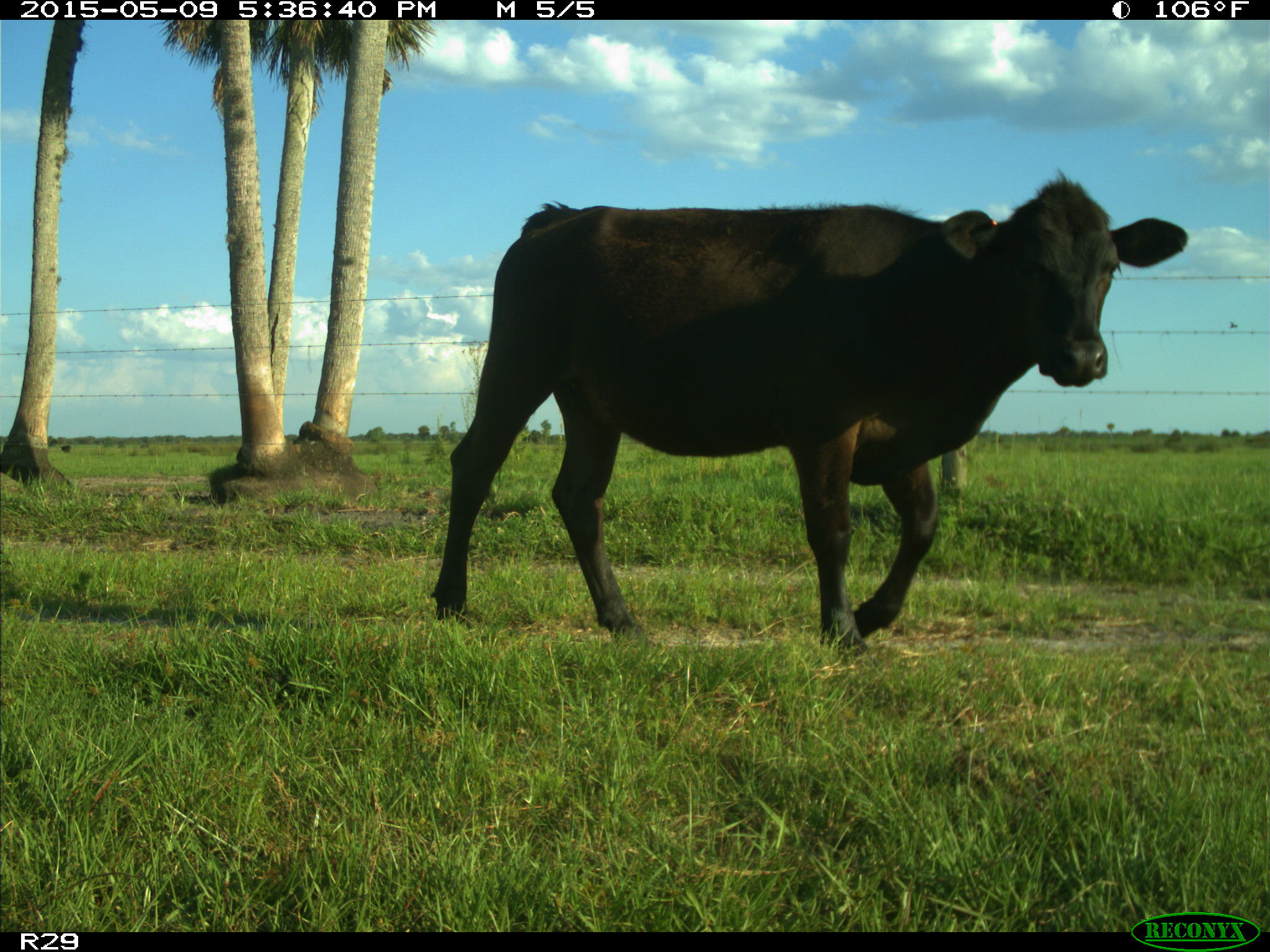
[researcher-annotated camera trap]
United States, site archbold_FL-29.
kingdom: Animalia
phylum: Chordata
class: Mammalia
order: Artiodactyla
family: Bovidae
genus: Bos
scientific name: Bos taurus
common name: domestic cow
Bos taurus (domestic cow).